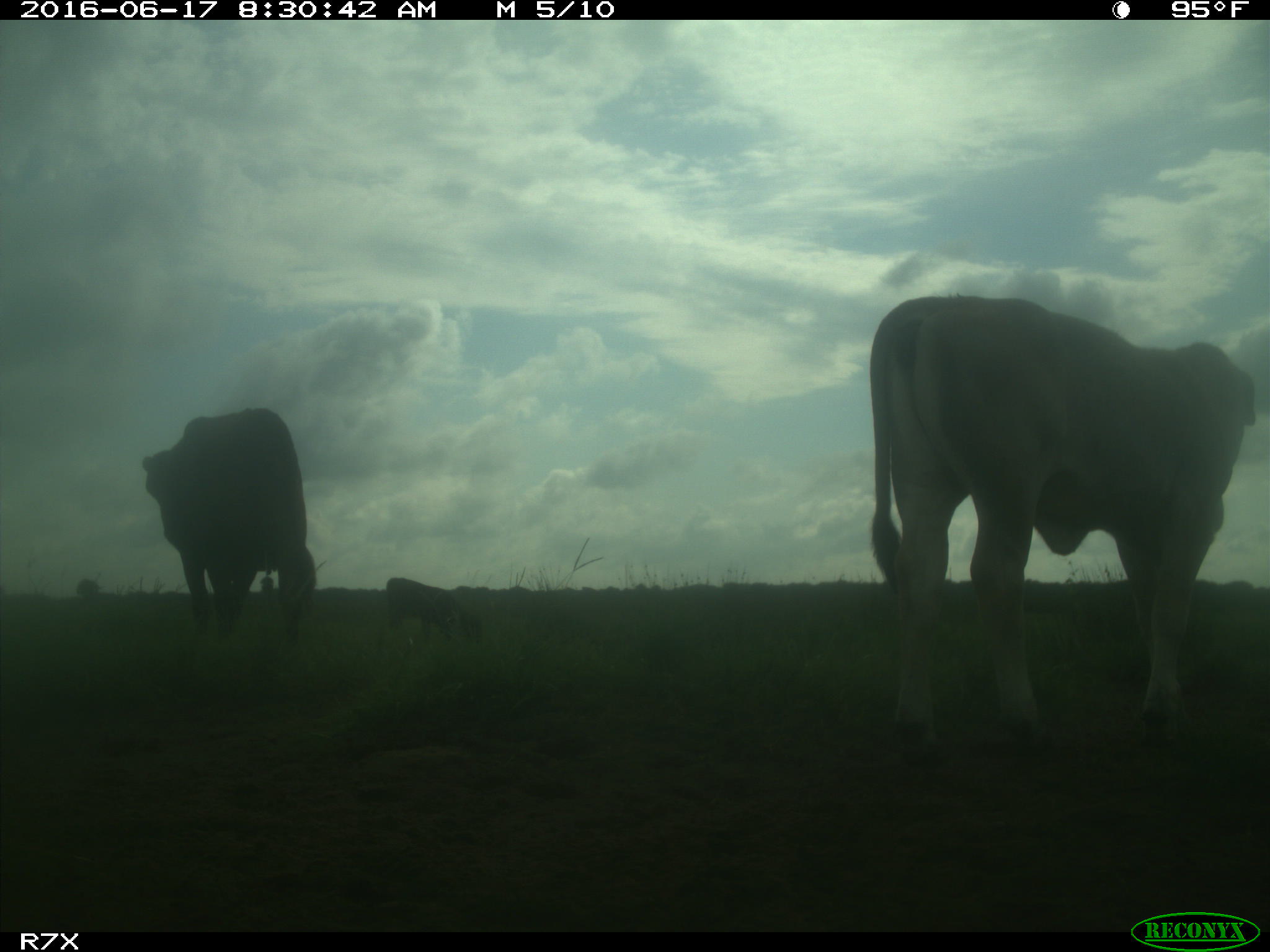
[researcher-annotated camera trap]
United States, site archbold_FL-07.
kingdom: Animalia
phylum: Chordata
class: Mammalia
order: Artiodactyla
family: Bovidae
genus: Bos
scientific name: Bos taurus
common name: domestic cow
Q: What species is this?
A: Bos taurus (domestic cow).